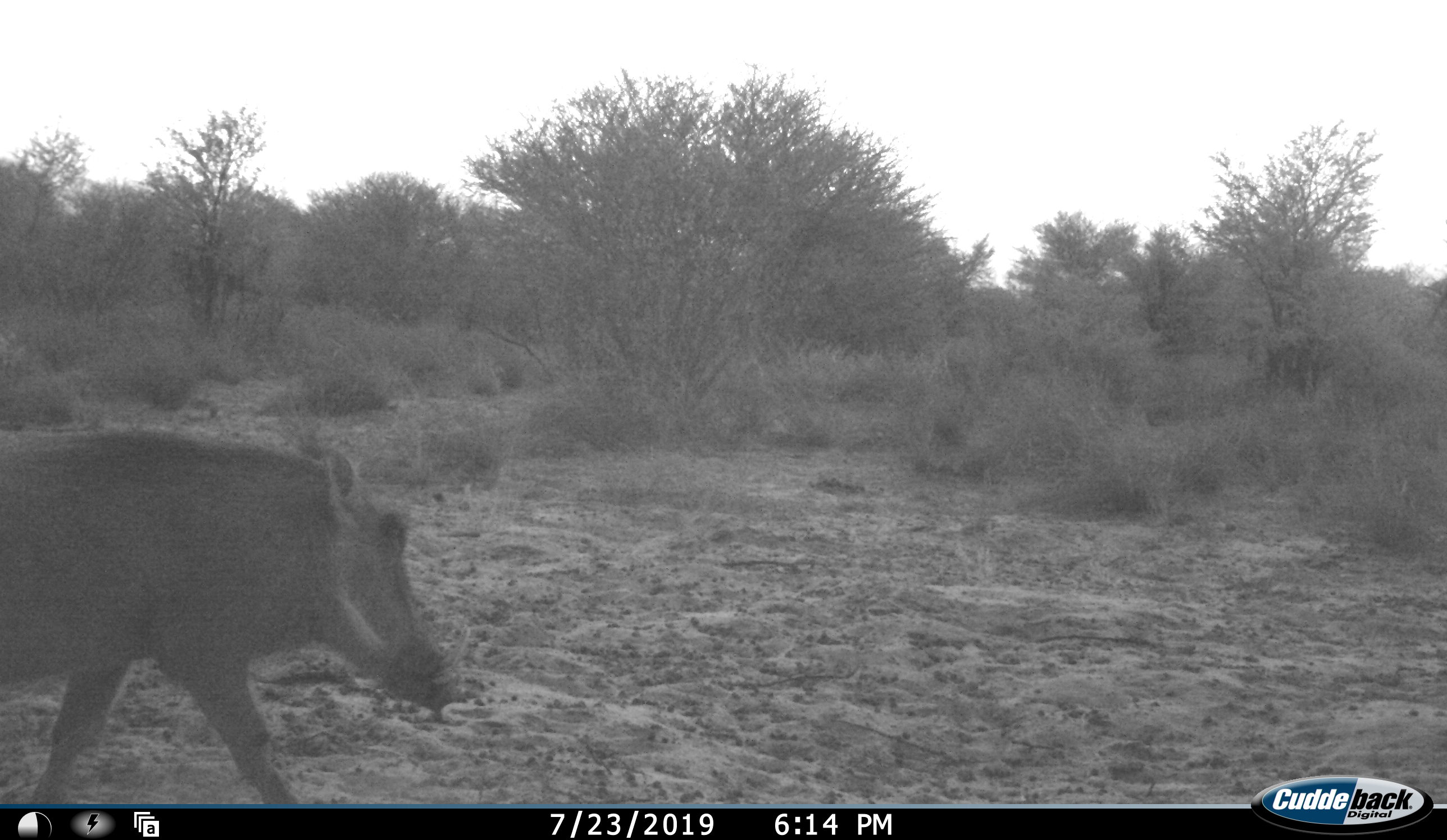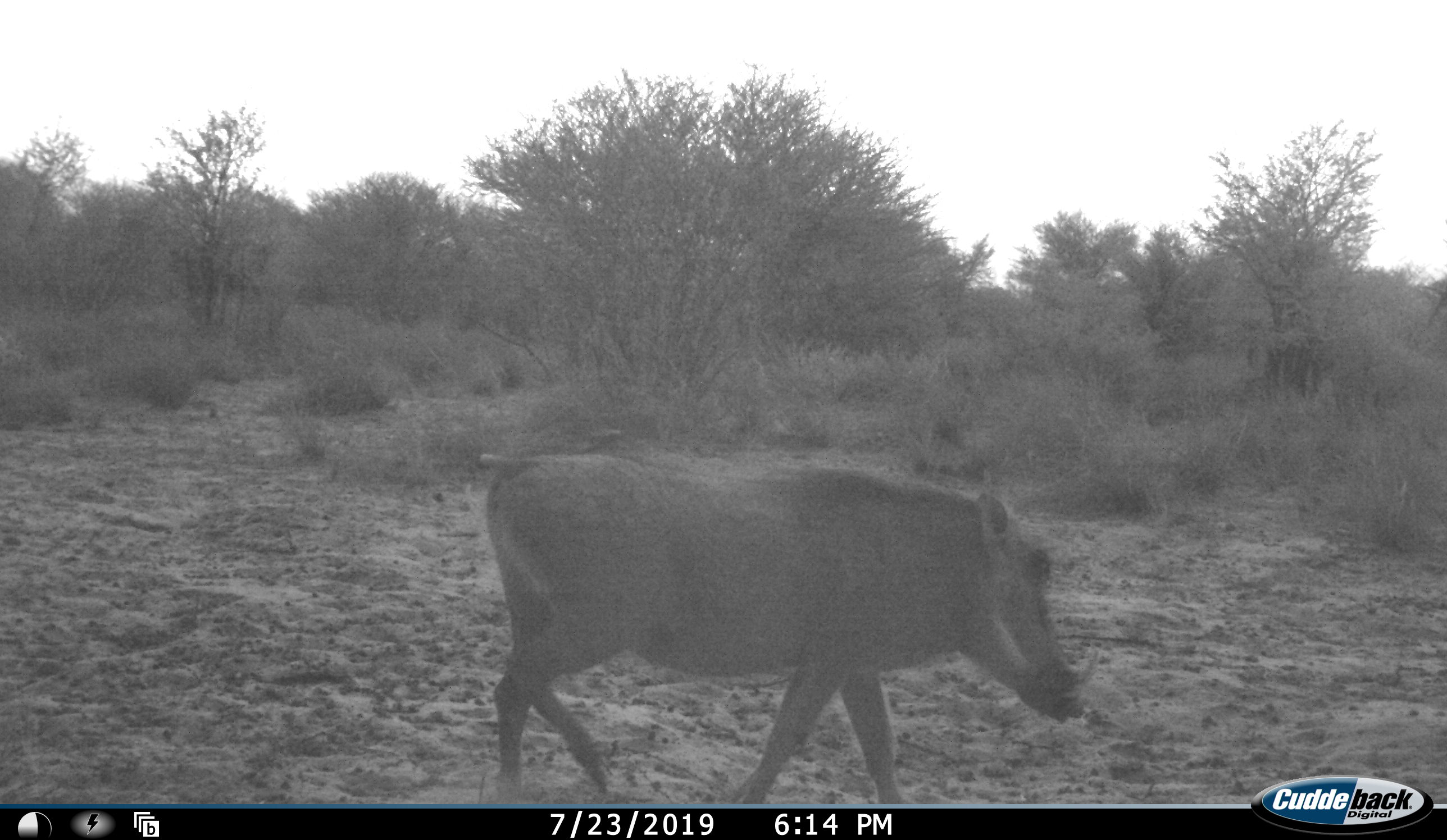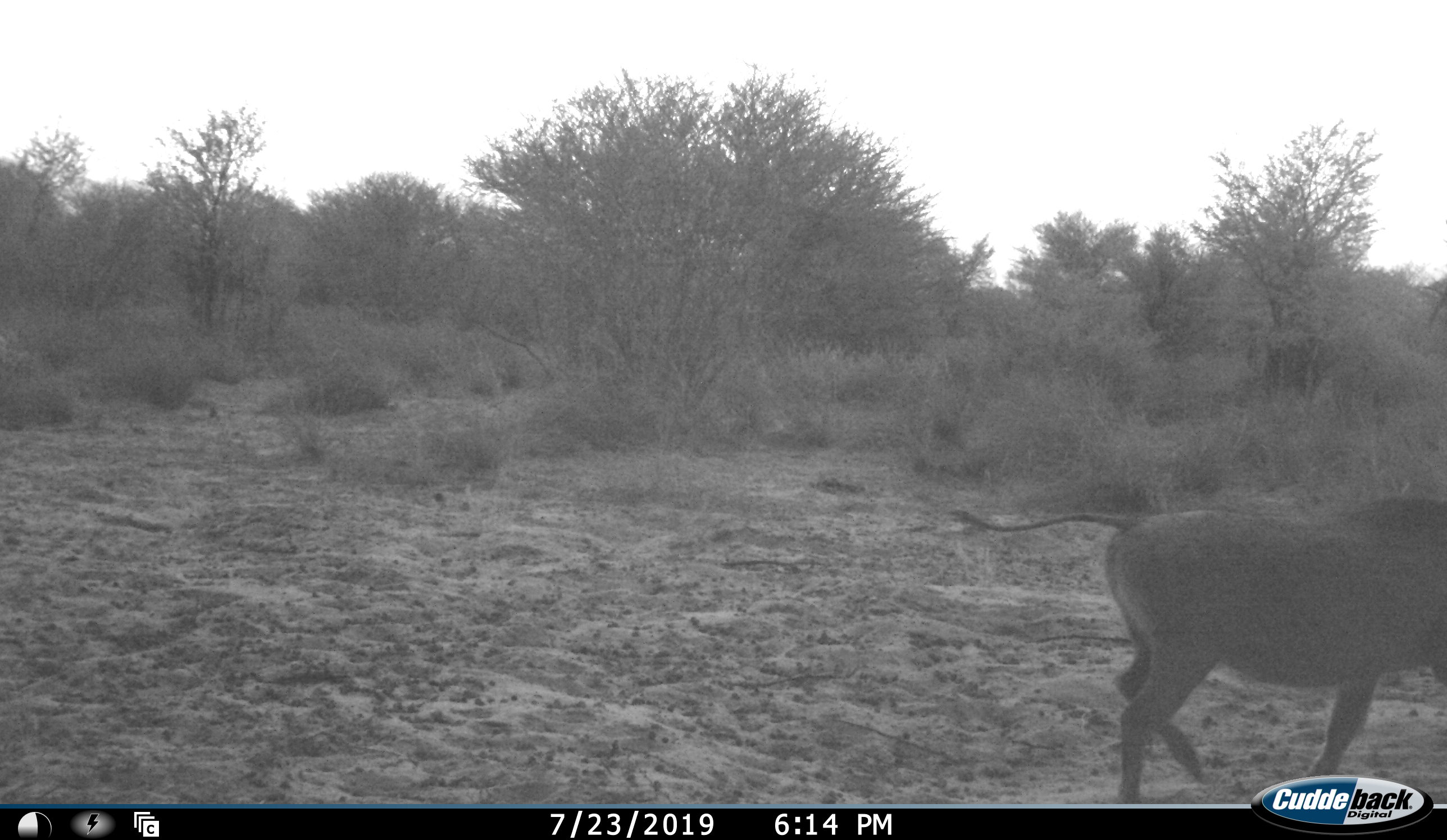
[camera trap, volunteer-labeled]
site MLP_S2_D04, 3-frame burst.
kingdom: Animalia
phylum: Chordata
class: Mammalia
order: Artiodactyla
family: Suidae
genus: Phacochoerus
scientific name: Phacochoerus africanus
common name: warthog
Warthog (Phacochoerus africanus), count 1. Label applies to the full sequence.